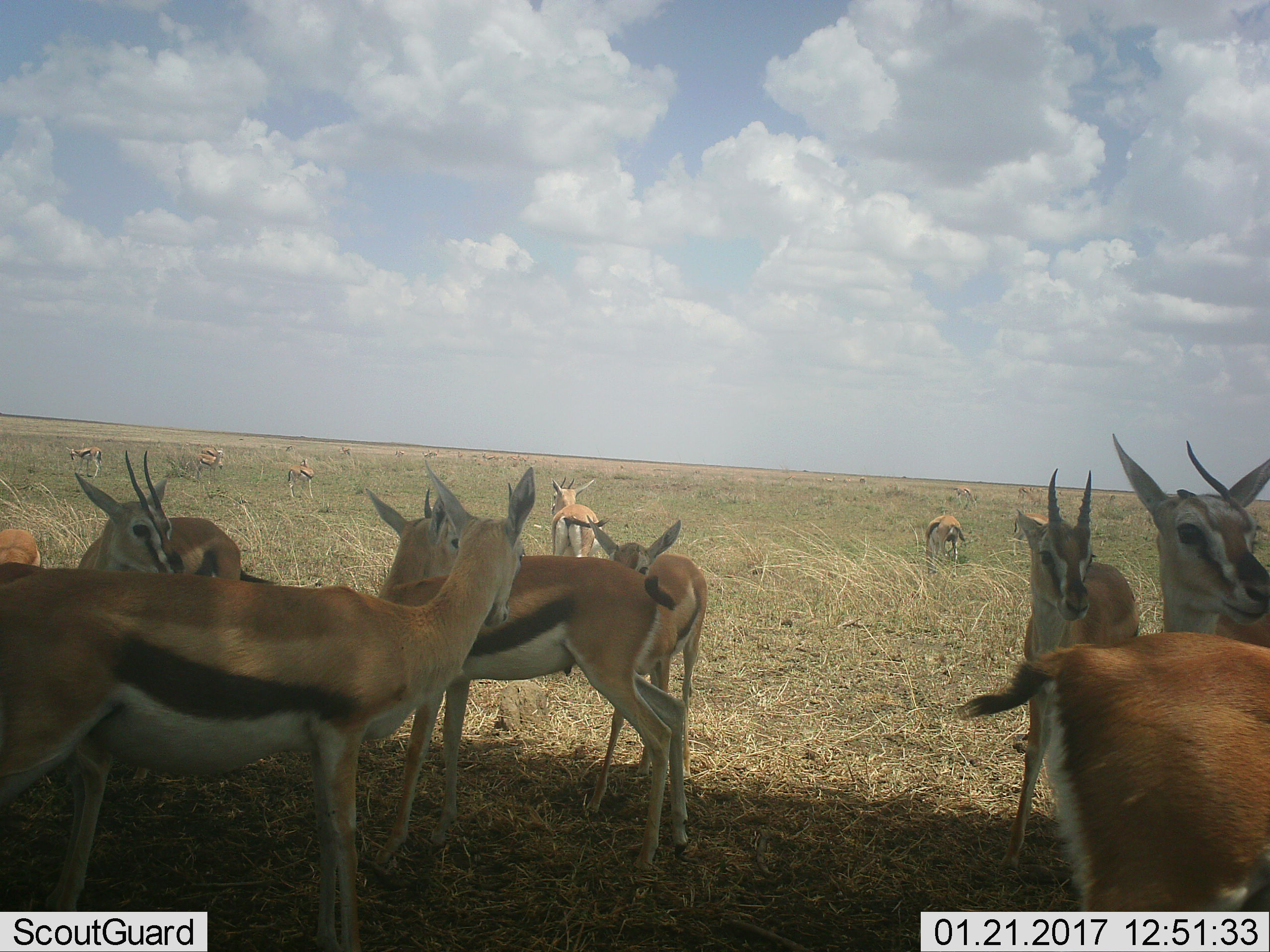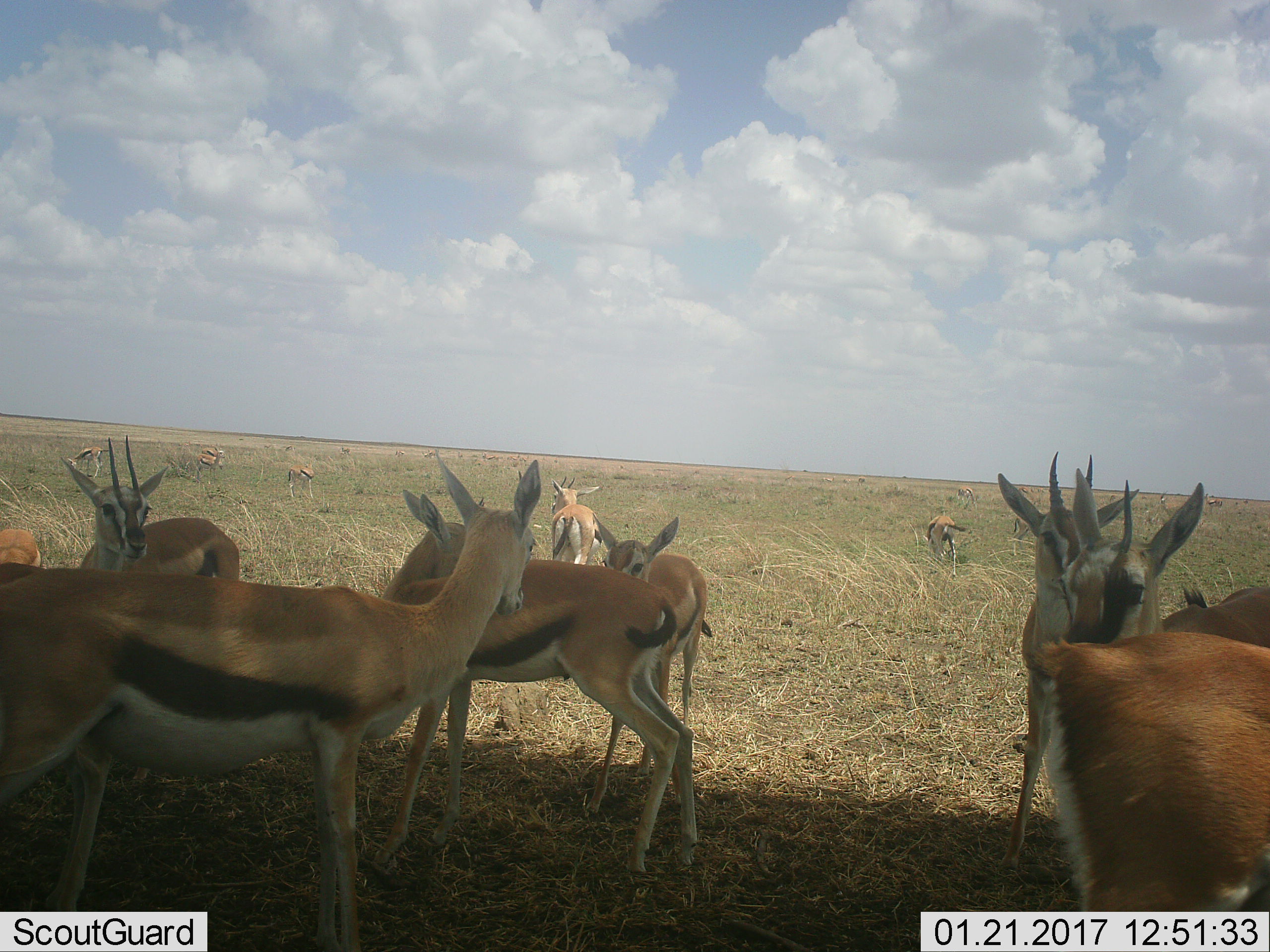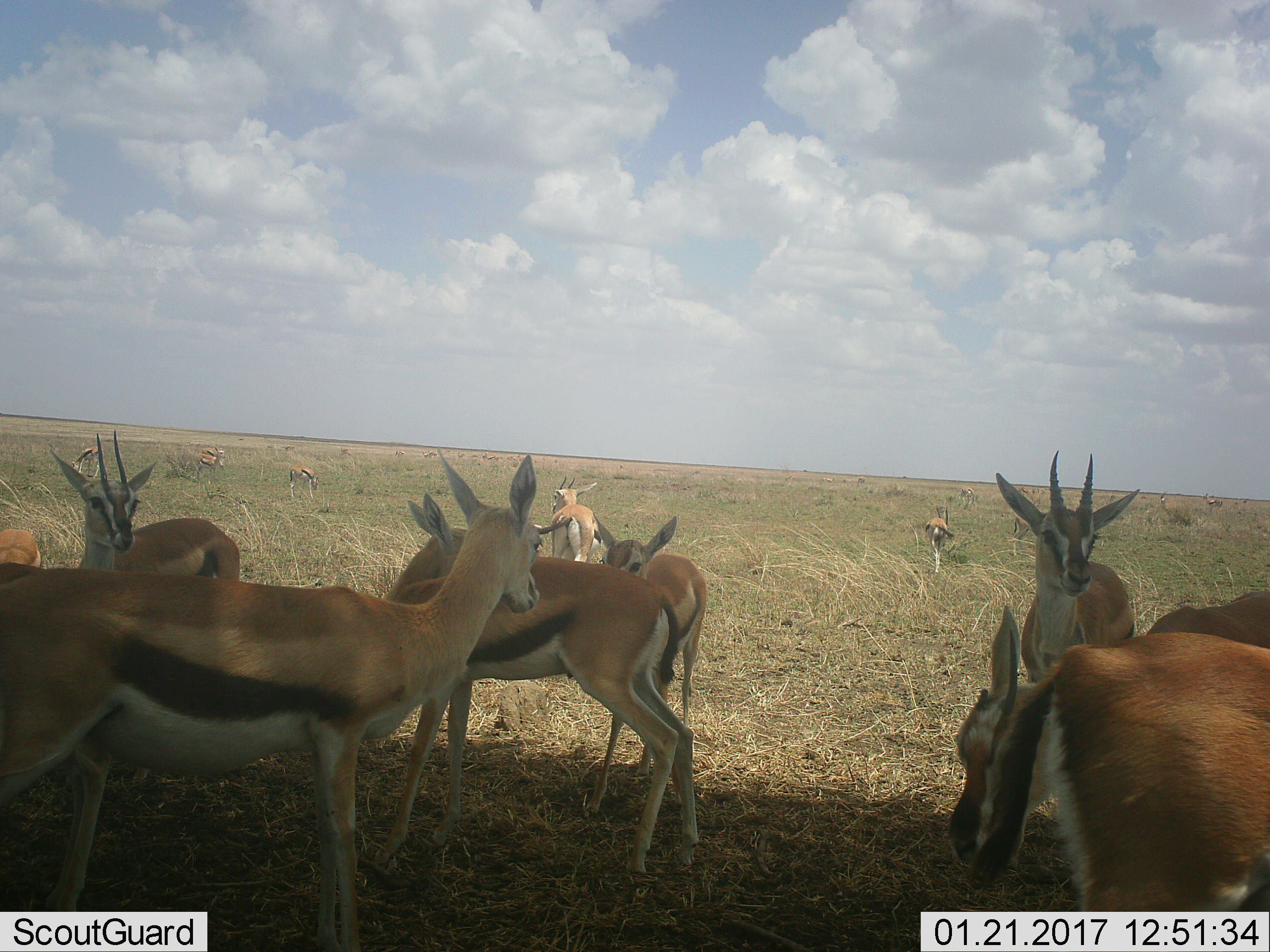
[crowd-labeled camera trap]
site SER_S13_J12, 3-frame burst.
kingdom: Animalia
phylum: Chordata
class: Mammalia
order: Artiodactyla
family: Bovidae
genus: Eudorcas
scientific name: Eudorcas thomsonii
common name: thomson's gazelle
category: gazellethomsons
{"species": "gazellethomsons (thomson's gazelle) (Eudorcas thomsonii)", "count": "11-50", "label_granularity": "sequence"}